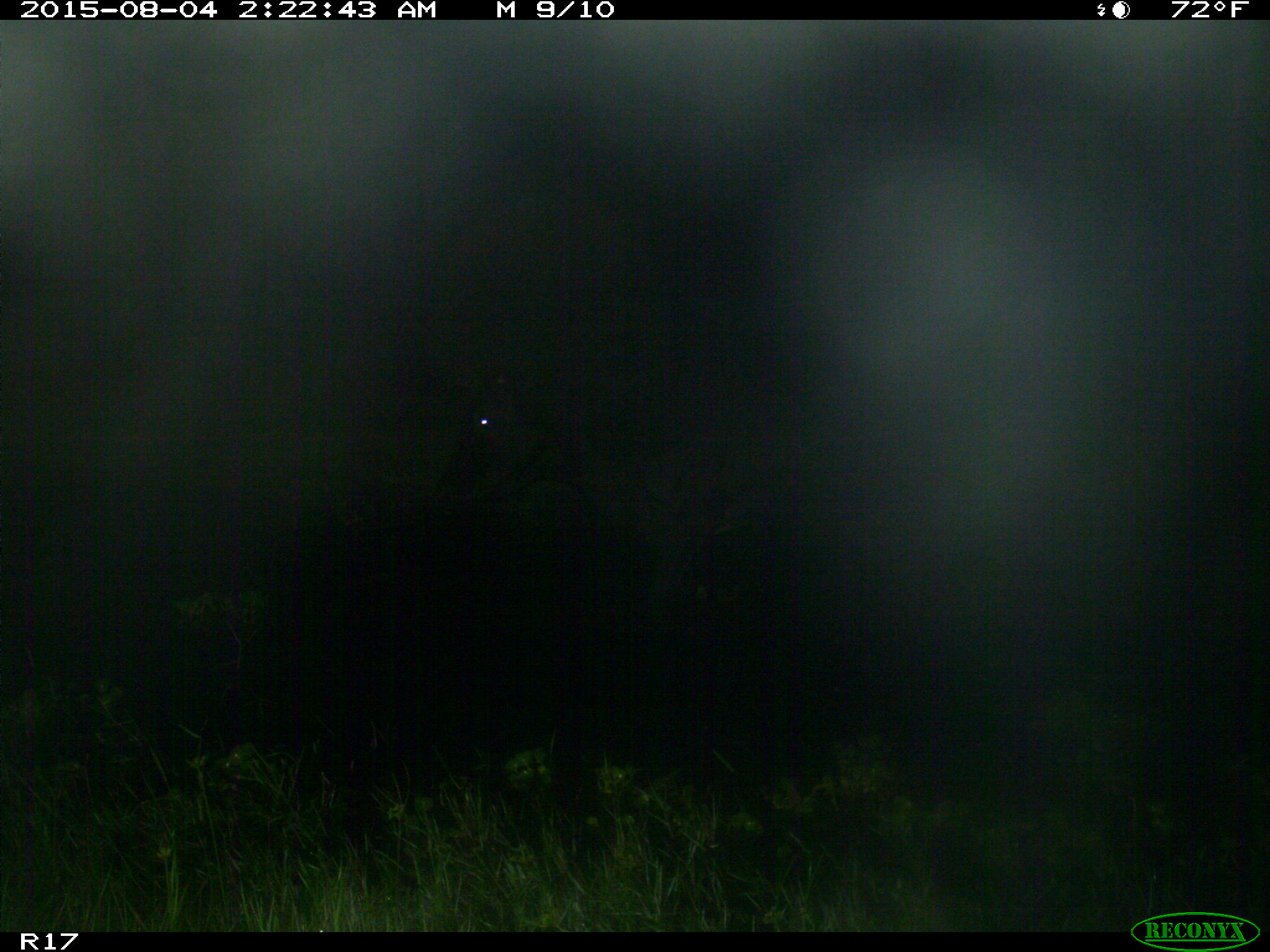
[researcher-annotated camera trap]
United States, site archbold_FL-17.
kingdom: Animalia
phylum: Chordata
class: Mammalia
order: Artiodactyla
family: Bovidae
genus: Bos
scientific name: Bos taurus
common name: domestic cow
Bos taurus (domestic cow).